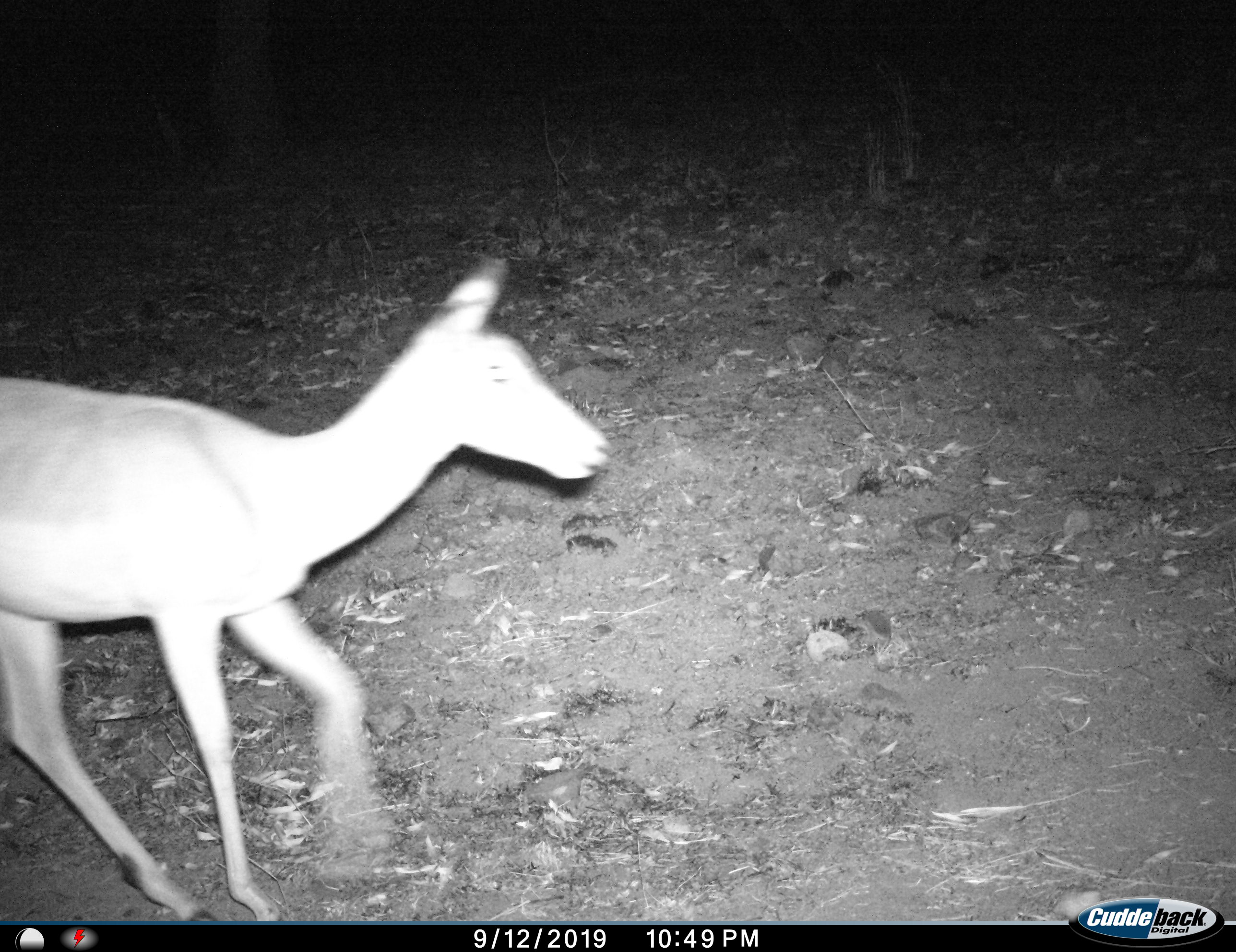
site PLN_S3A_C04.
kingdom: Animalia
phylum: Chordata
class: Mammalia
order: Artiodactyla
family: Bovidae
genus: Aepyceros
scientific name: Aepyceros melampus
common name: impala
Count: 1.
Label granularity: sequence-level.